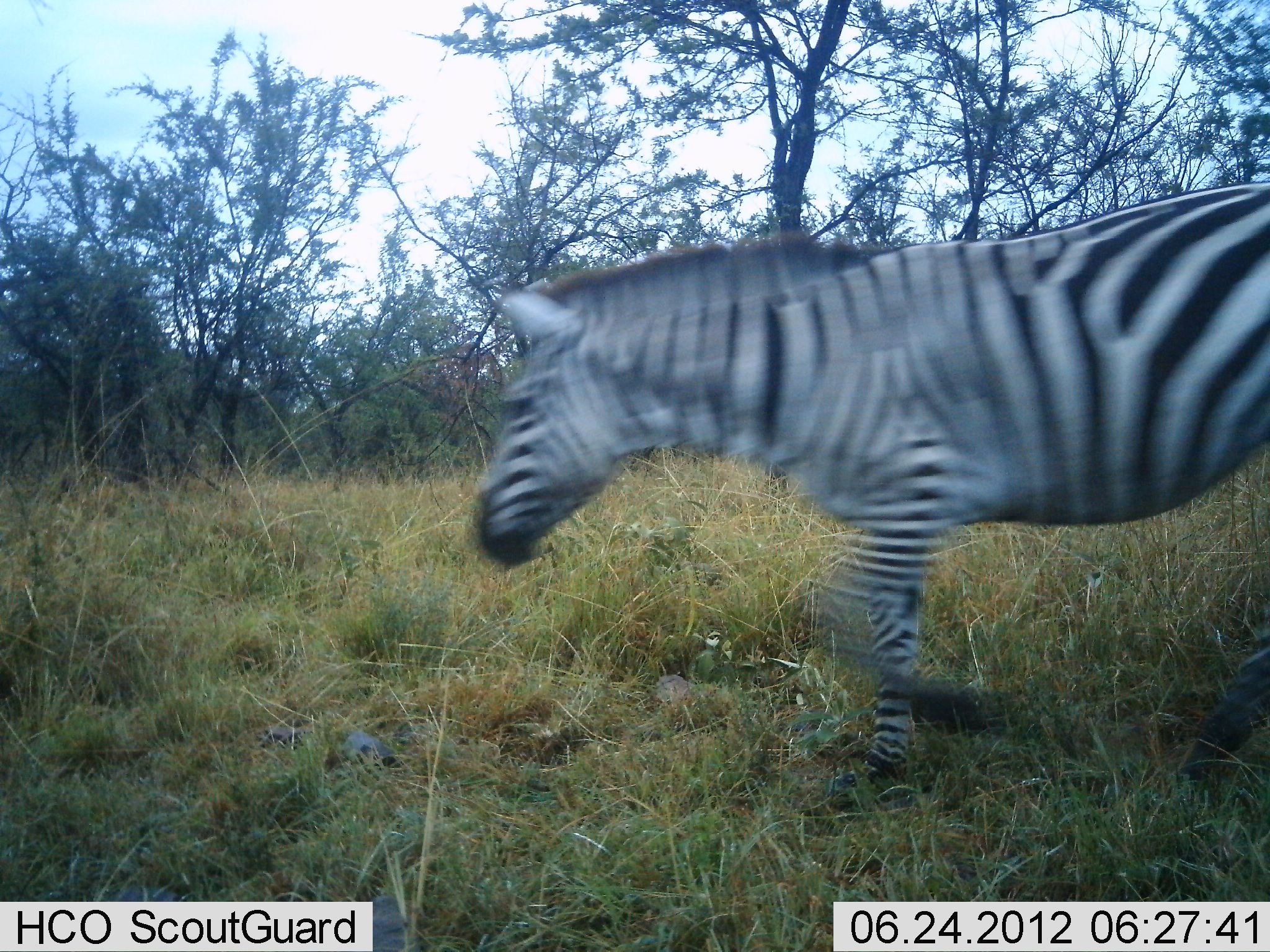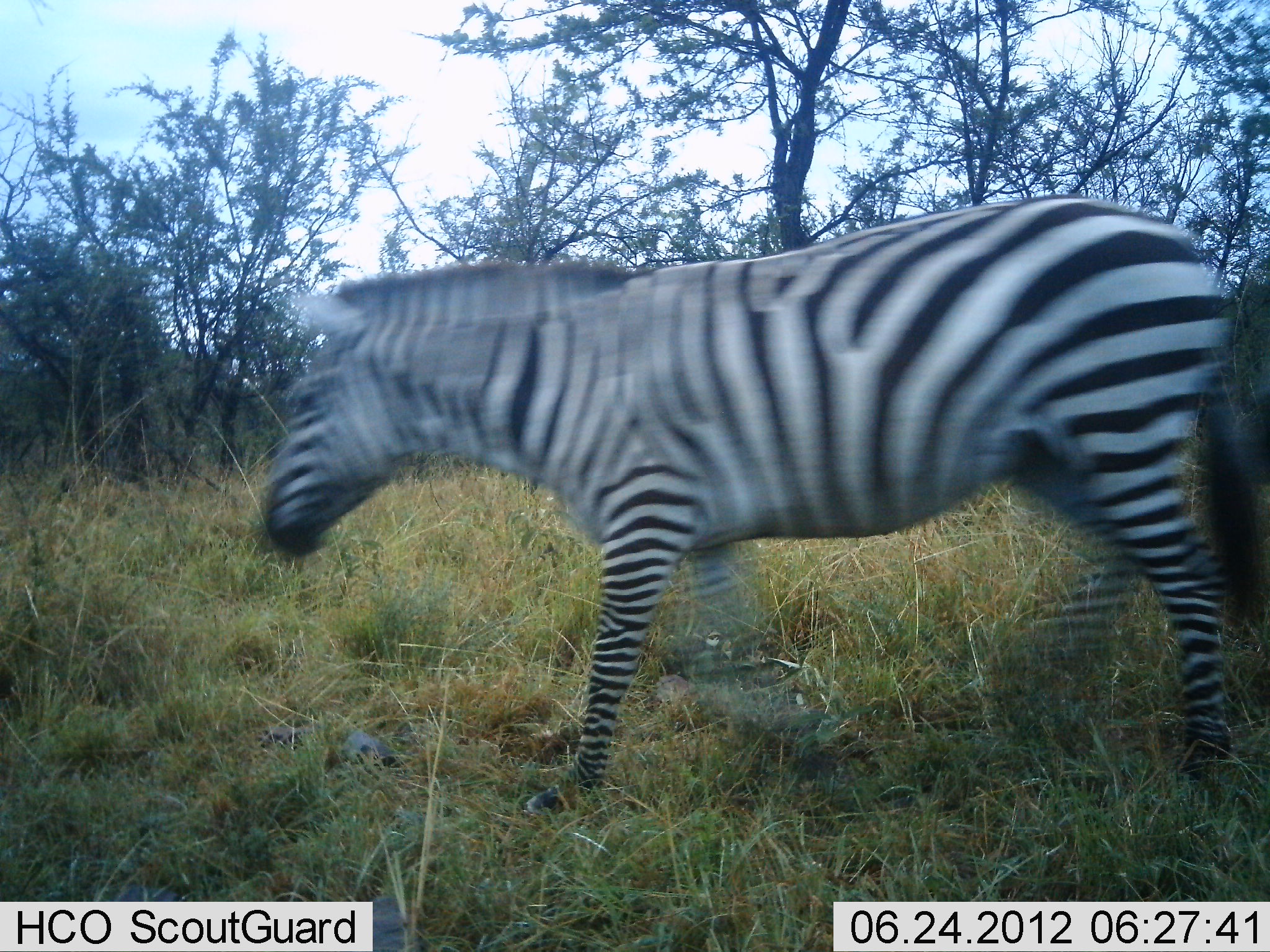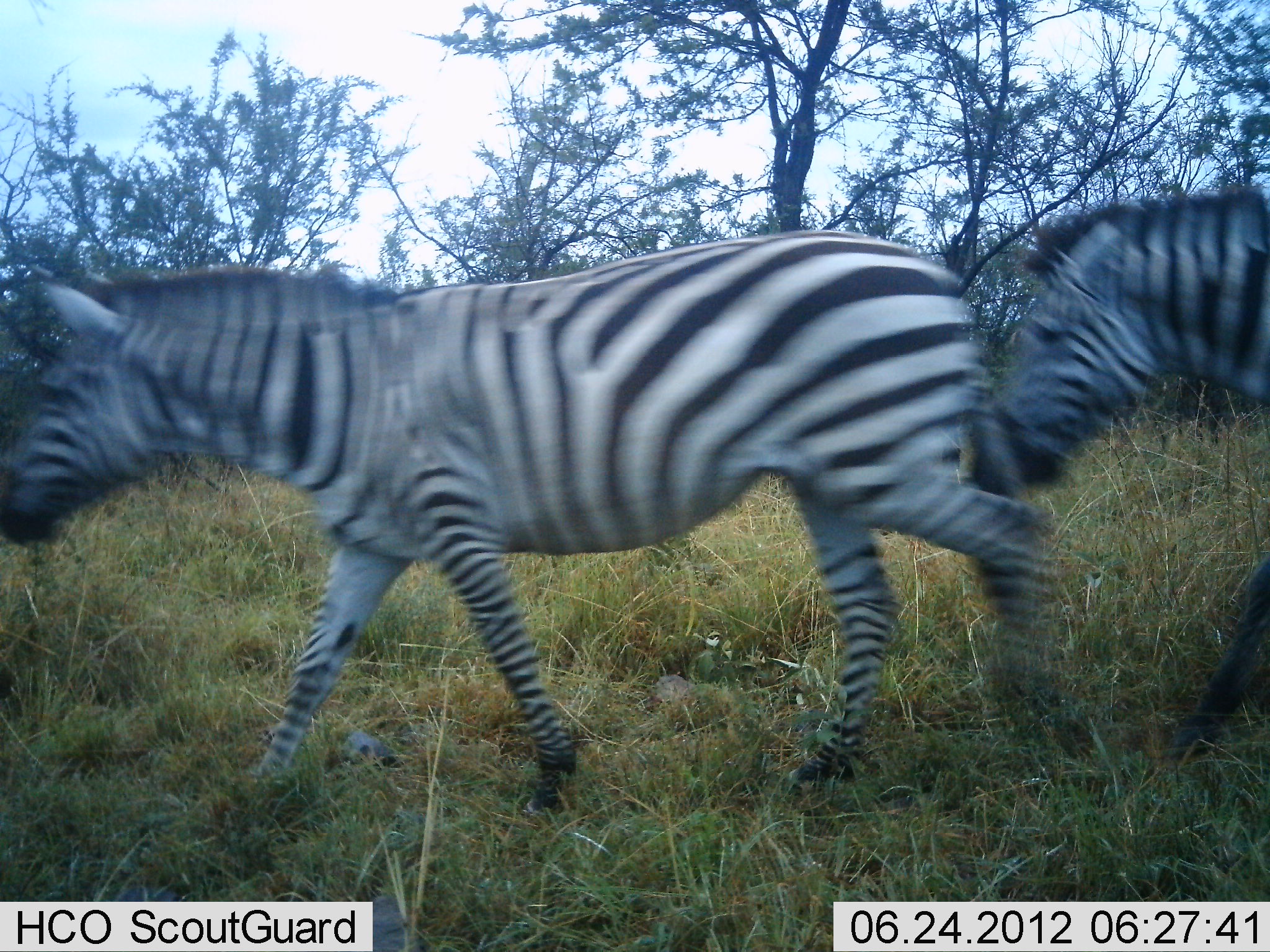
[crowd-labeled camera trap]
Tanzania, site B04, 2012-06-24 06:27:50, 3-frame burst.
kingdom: Animalia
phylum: Chordata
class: Mammalia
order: Perissodactyla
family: Equidae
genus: Equus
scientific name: Equus quagga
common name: plains zebra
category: zebra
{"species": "zebra (plains zebra) (Equus quagga)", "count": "2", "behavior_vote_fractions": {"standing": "0%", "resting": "0%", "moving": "100%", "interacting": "0%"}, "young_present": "0%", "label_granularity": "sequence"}